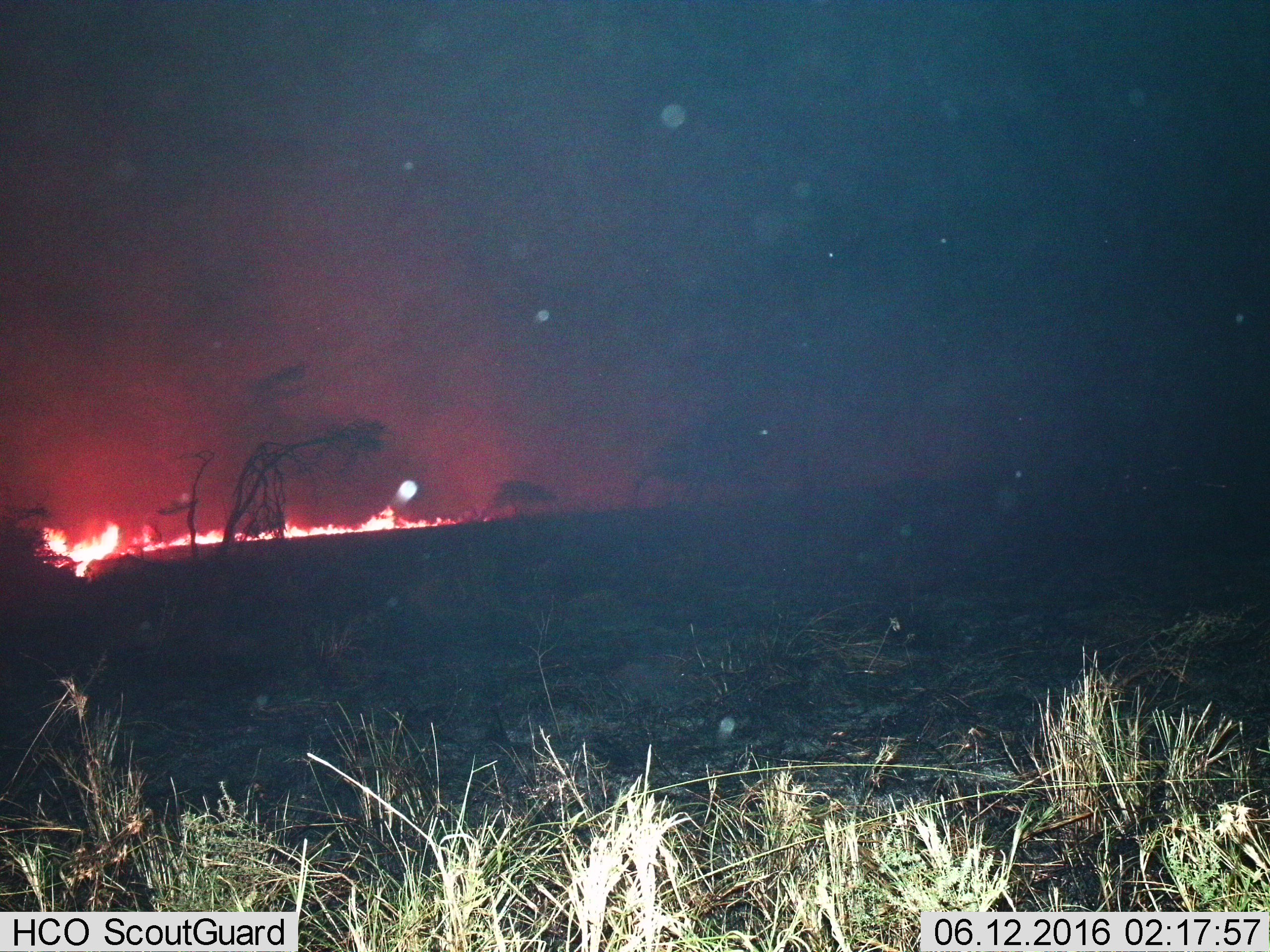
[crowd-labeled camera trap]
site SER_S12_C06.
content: unidentified animal